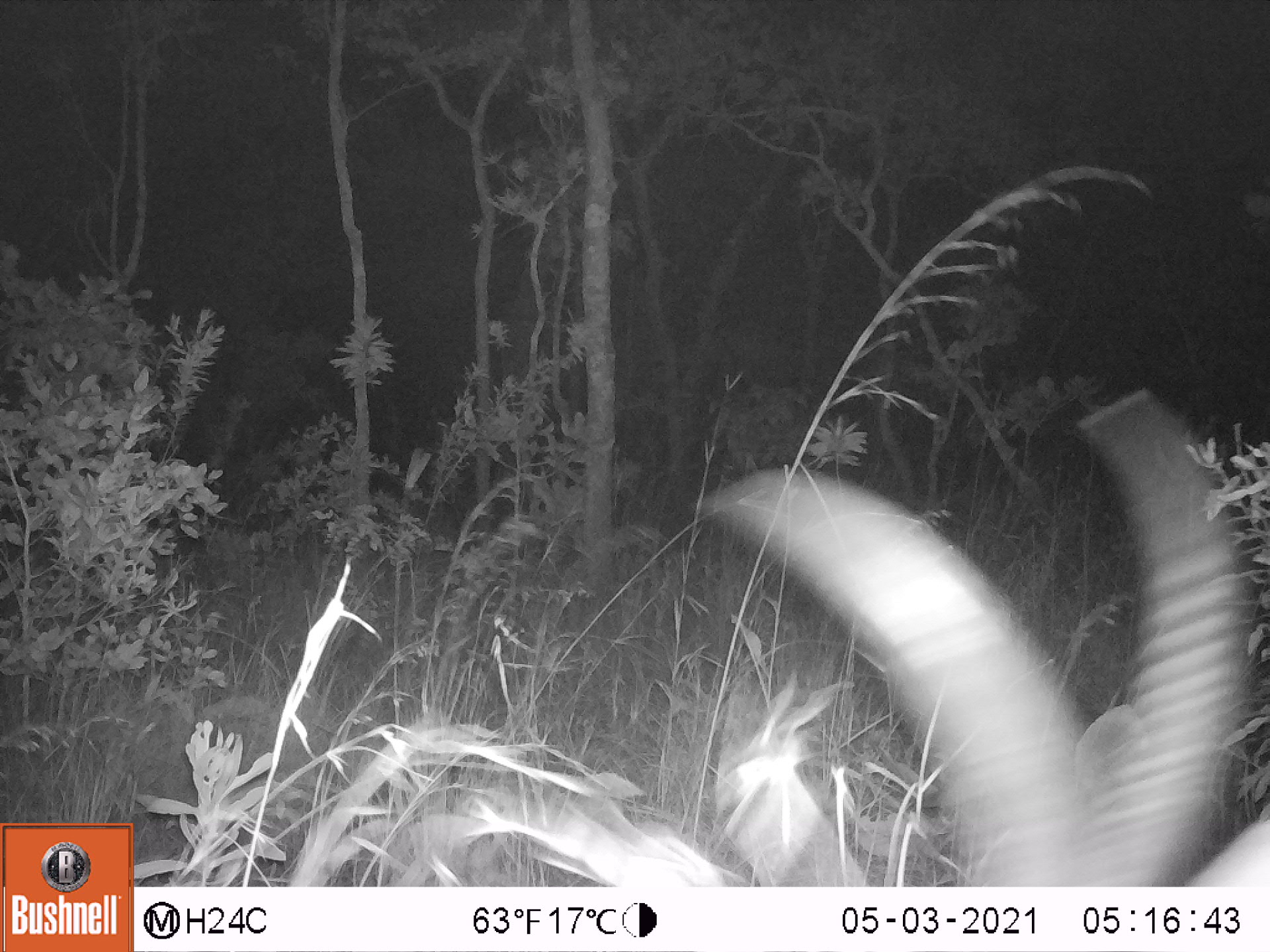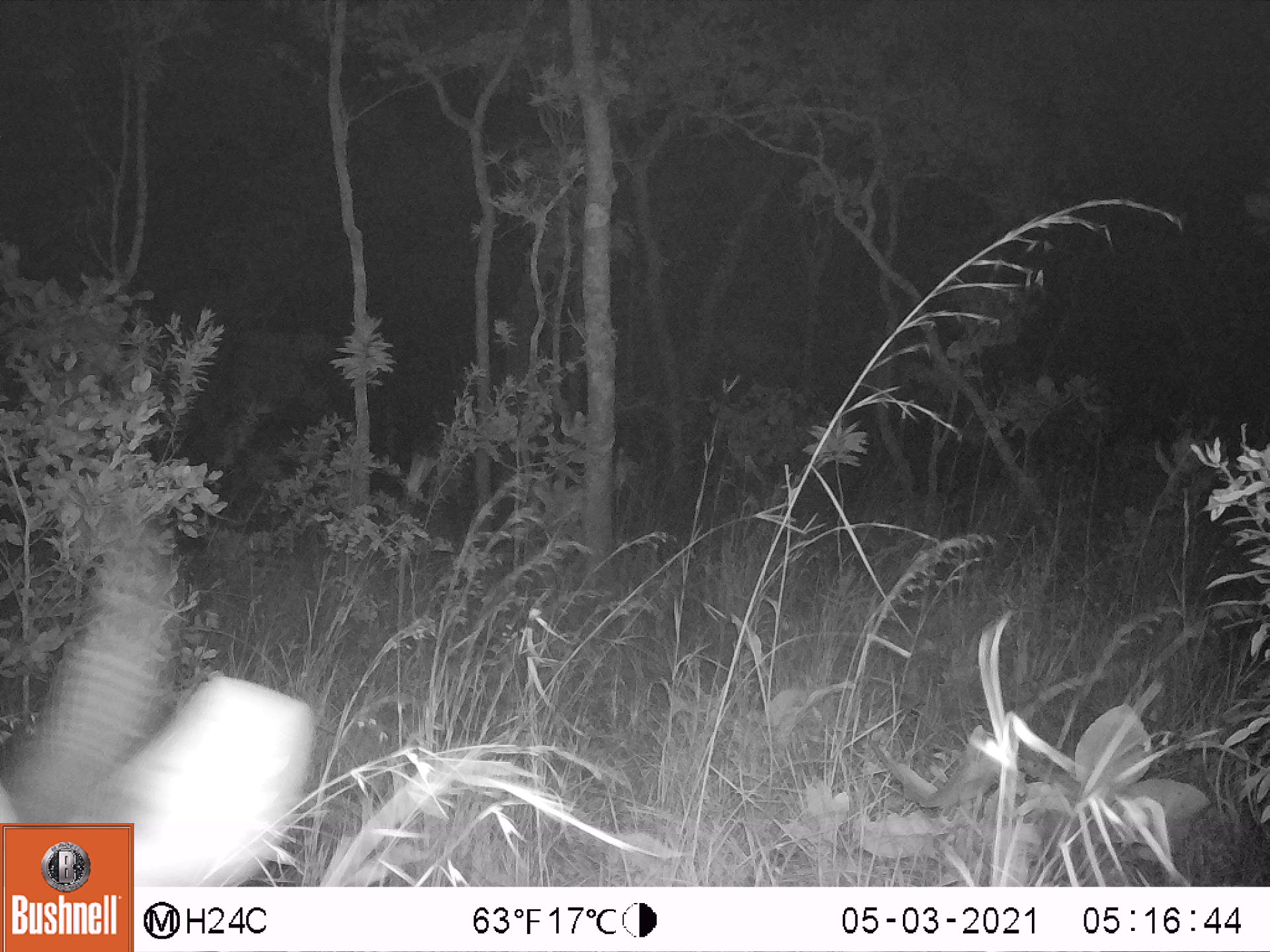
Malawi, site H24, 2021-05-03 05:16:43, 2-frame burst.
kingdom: Animalia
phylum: Chordata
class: Mammalia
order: Artiodactyla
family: Bovidae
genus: Kobus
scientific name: Kobus ellipsiprymnus ellipsiprymnus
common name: common waterbuck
Common waterbuck (Kobus ellipsiprymnus ellipsiprymnus), count 1.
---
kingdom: Animalia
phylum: Chordata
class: Mammalia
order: Artiodactyla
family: Bovidae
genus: Redunca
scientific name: Redunca arundinum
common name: southern reedbuck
Southern reedbuck (Redunca arundinum), count 1.